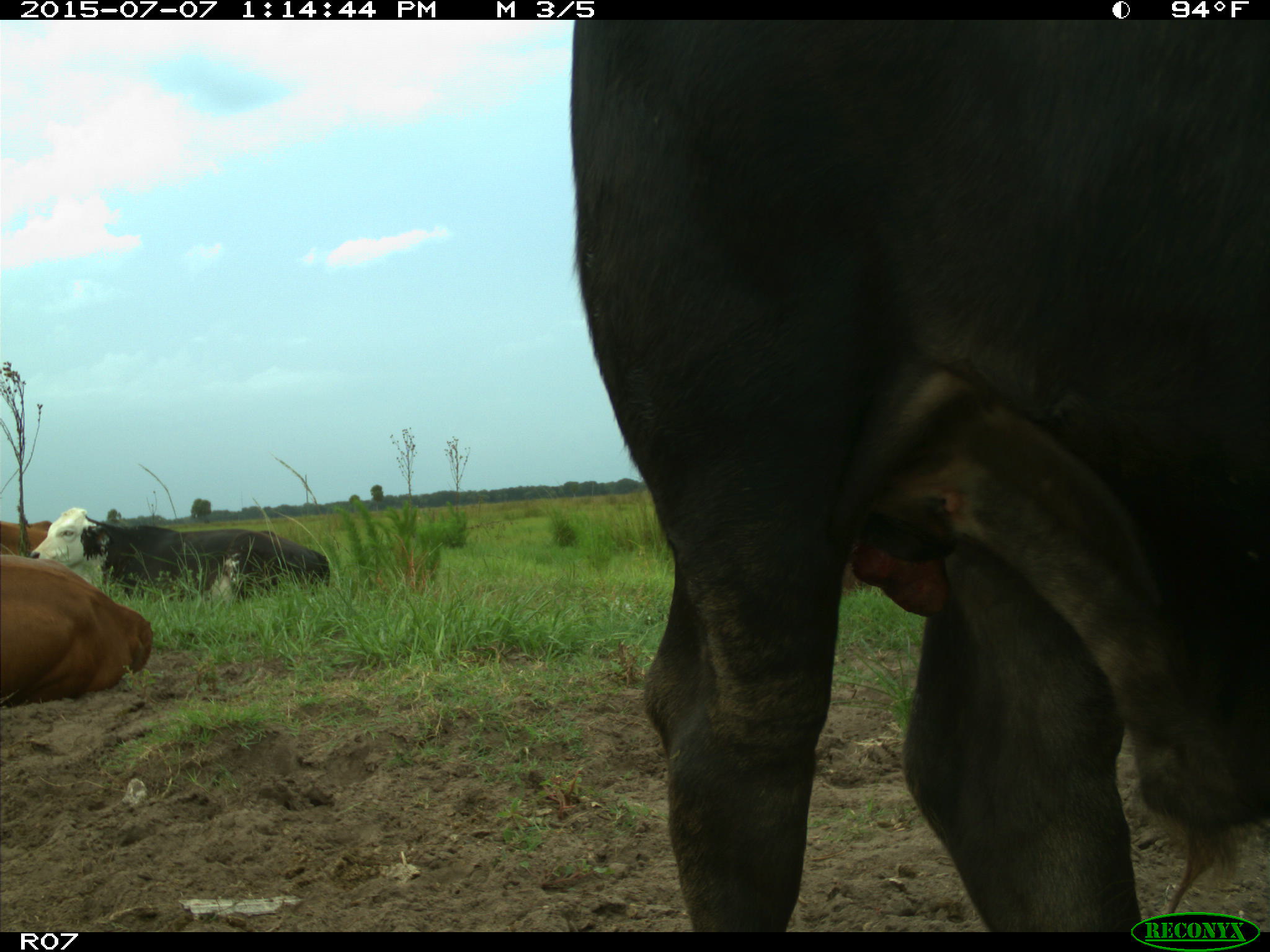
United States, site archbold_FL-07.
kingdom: Animalia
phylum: Chordata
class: Mammalia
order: Artiodactyla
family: Bovidae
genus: Bos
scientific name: Bos taurus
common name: domestic cow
Bos taurus (domestic cow).